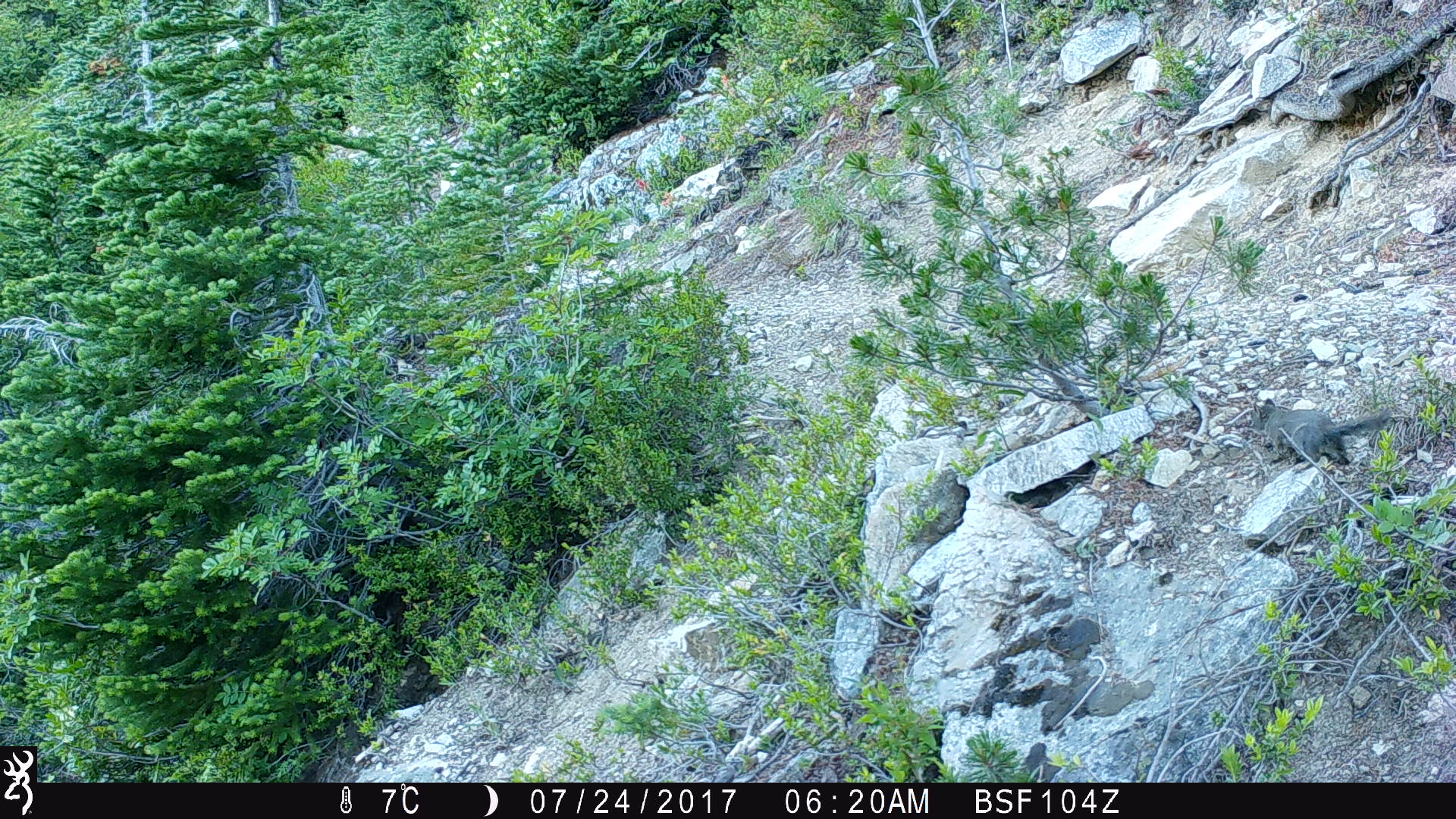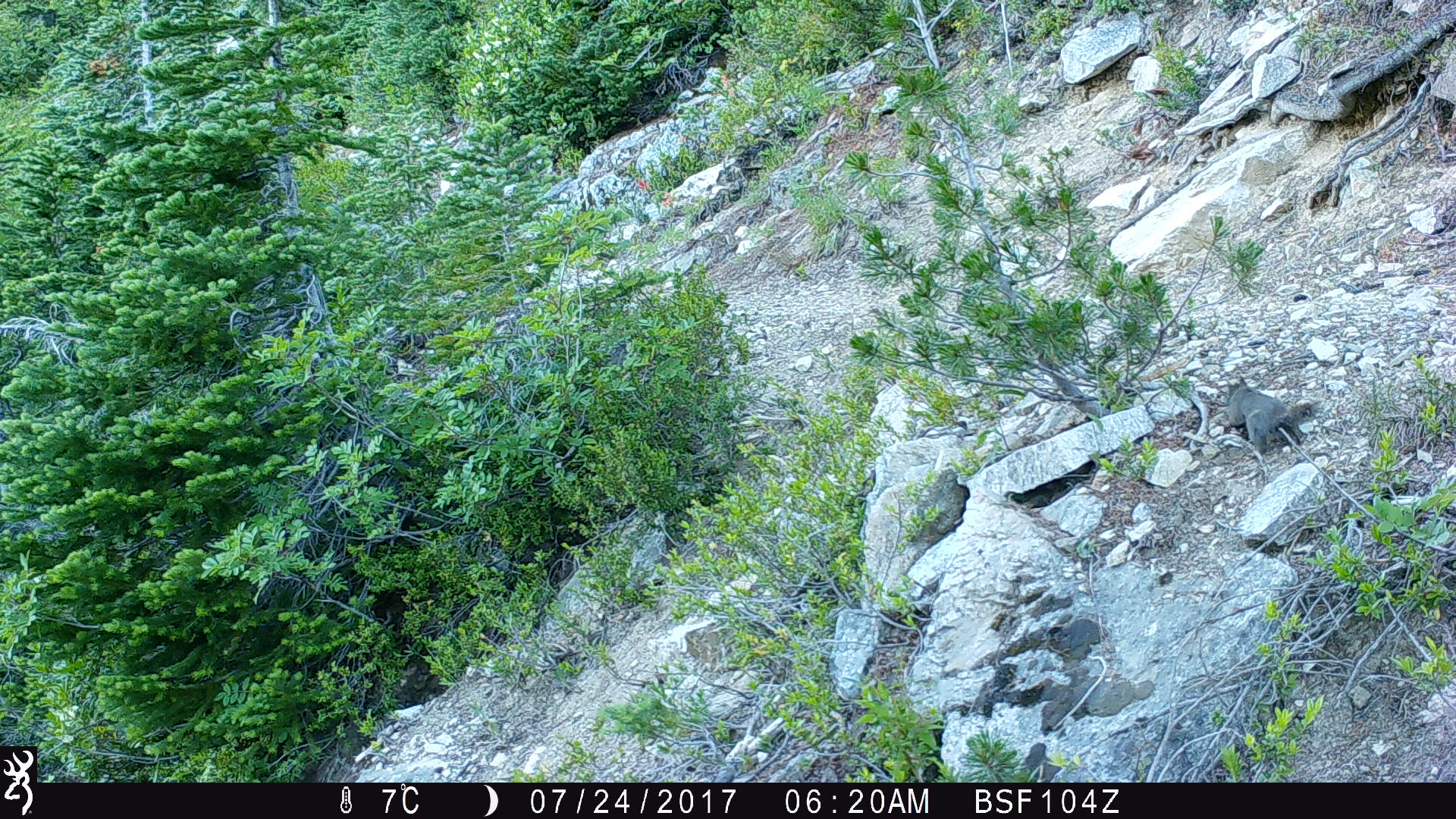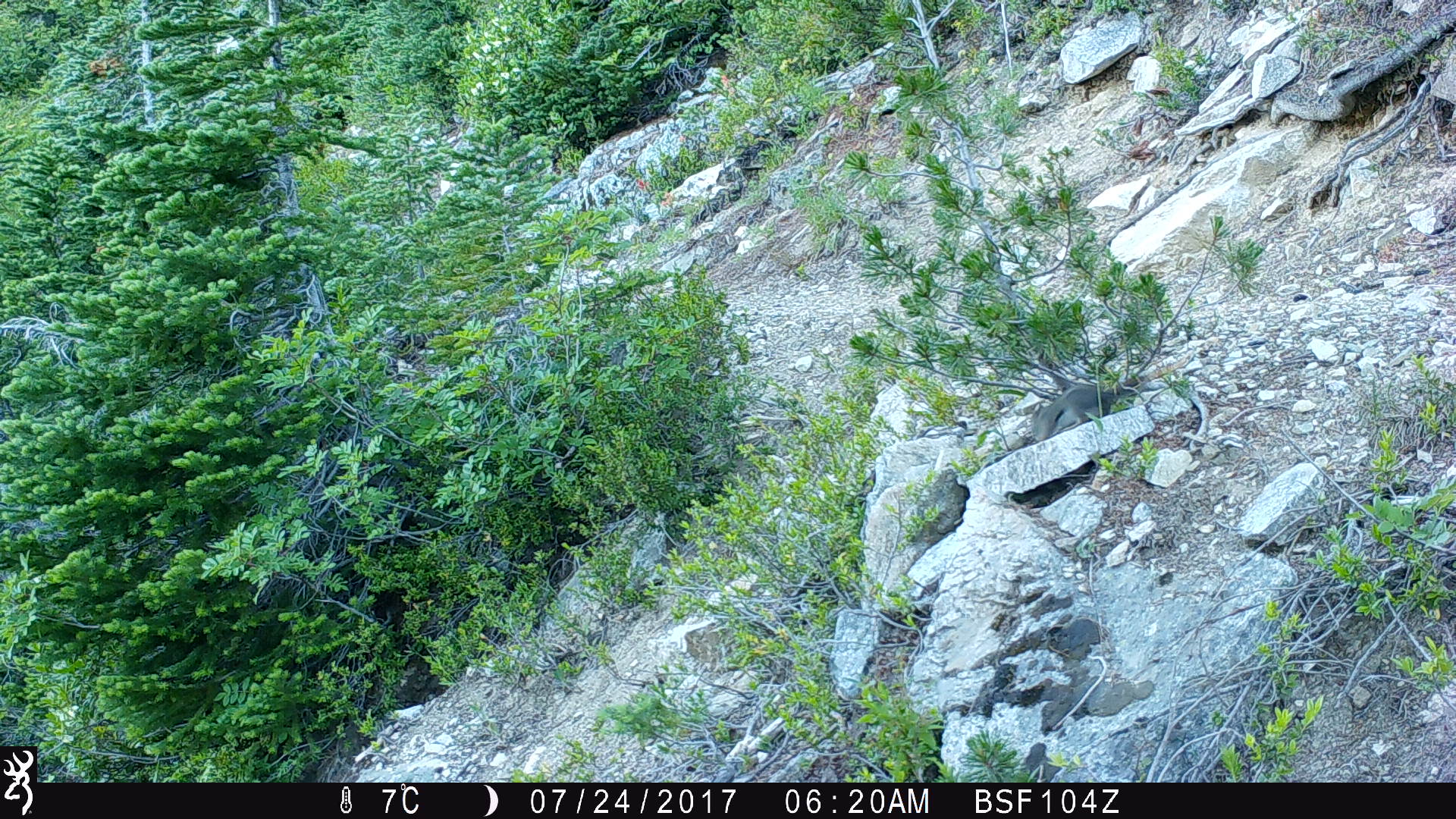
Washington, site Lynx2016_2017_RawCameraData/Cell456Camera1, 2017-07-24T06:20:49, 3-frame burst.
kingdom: Animalia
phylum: Chordata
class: Mammalia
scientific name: Mammalia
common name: small mammal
Small mammal (Mammalia). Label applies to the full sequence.